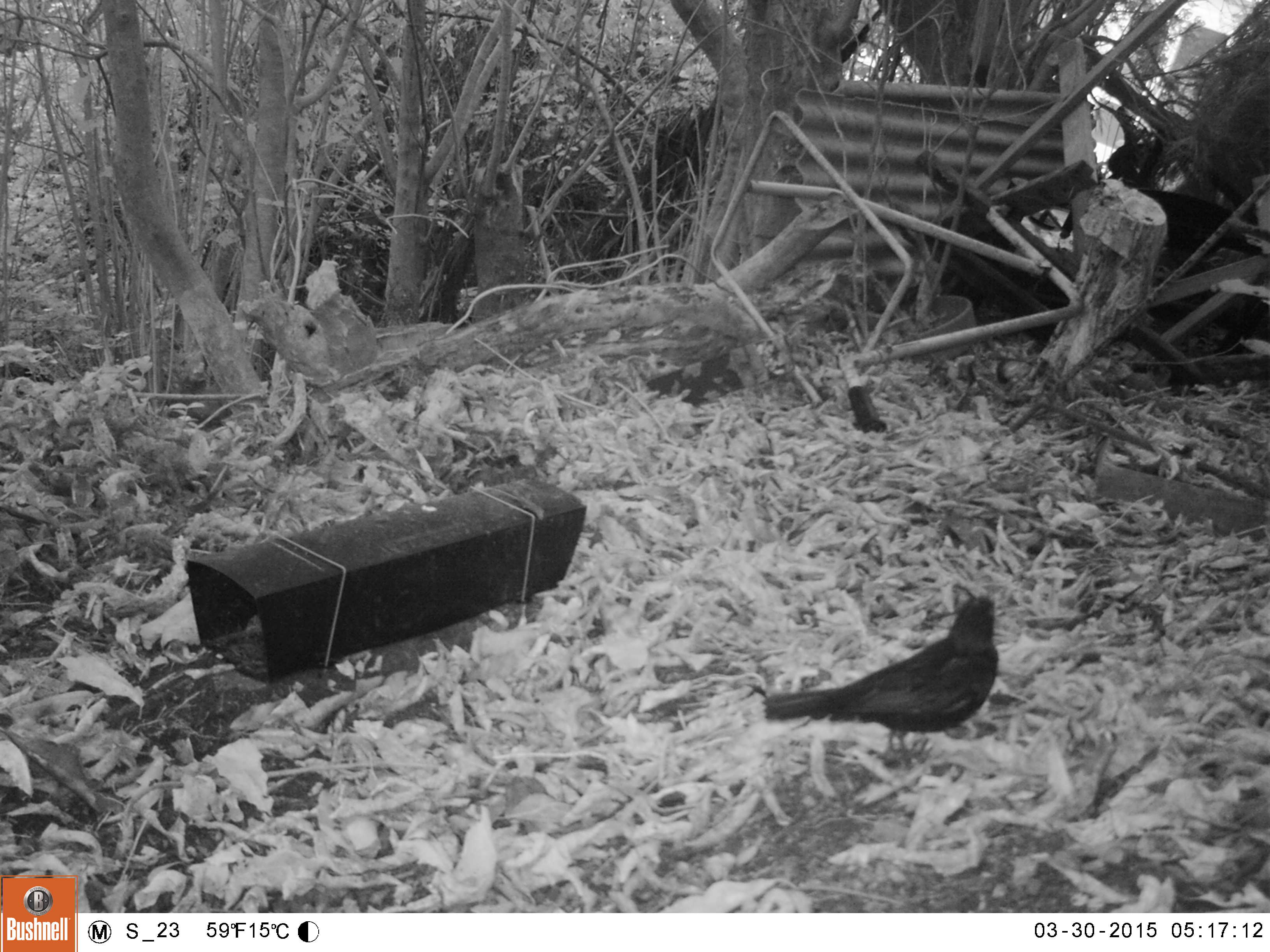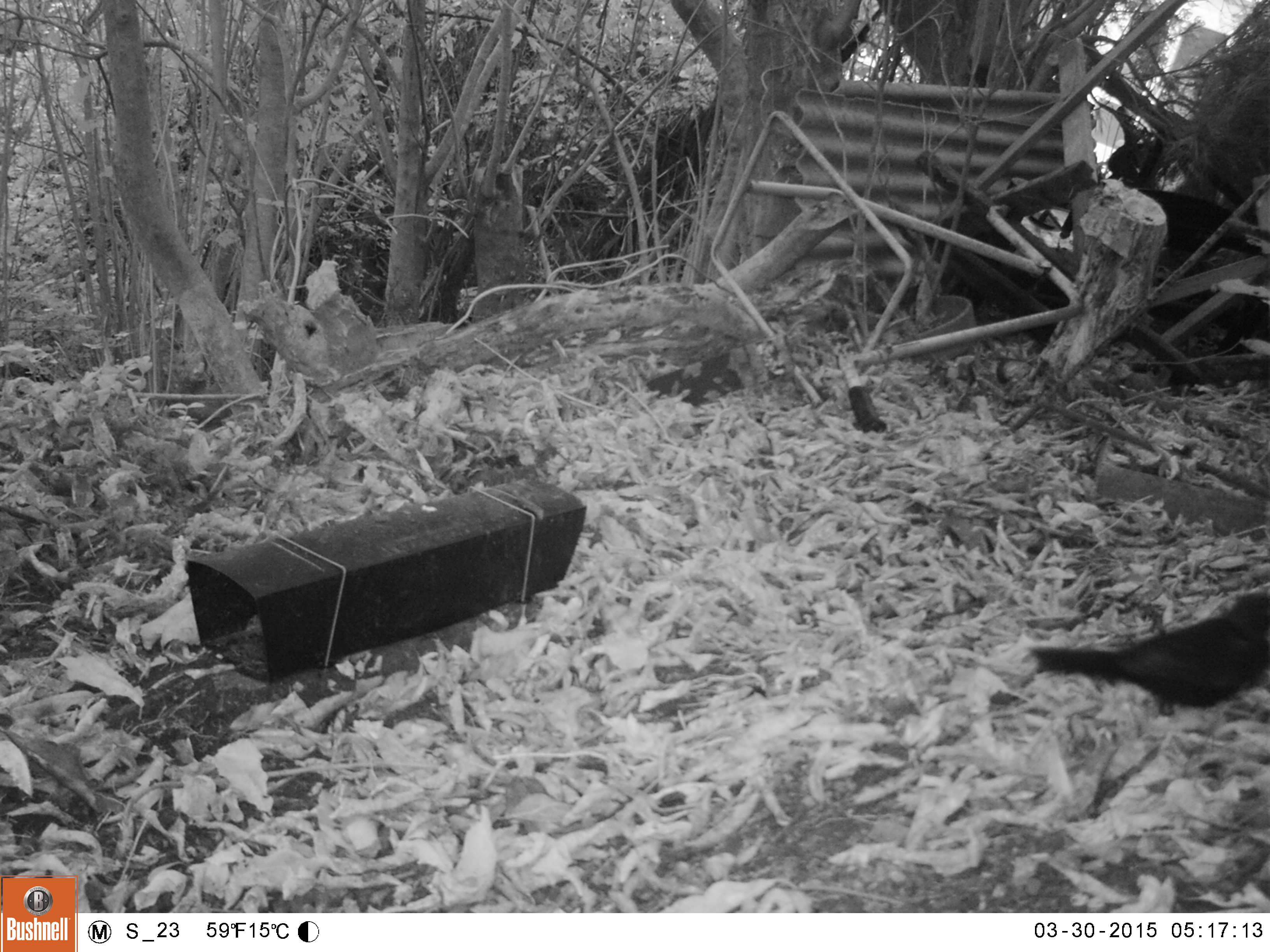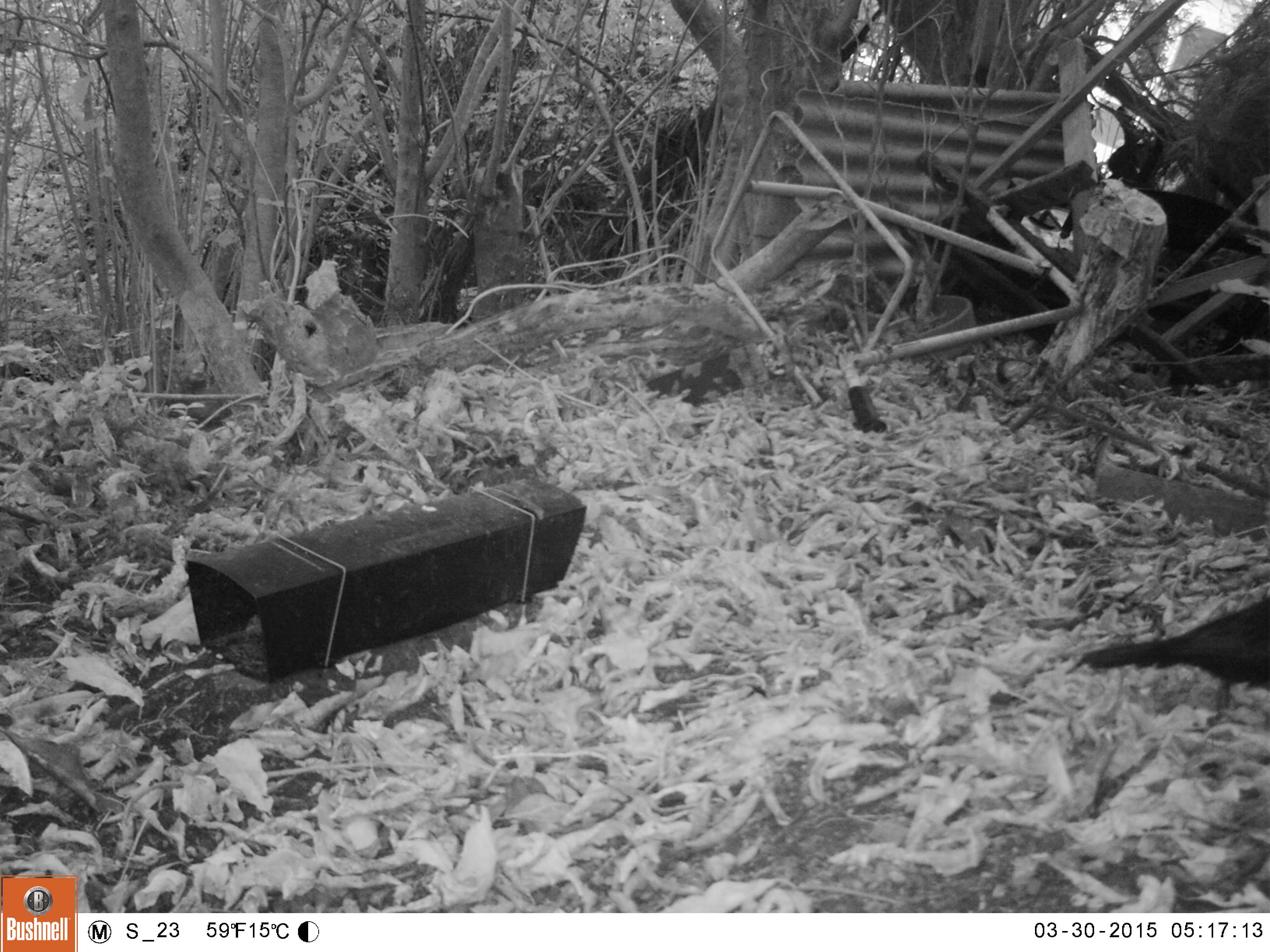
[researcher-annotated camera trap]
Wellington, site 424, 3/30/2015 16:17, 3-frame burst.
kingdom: Animalia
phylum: Chordata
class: Aves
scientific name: Aves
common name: bird